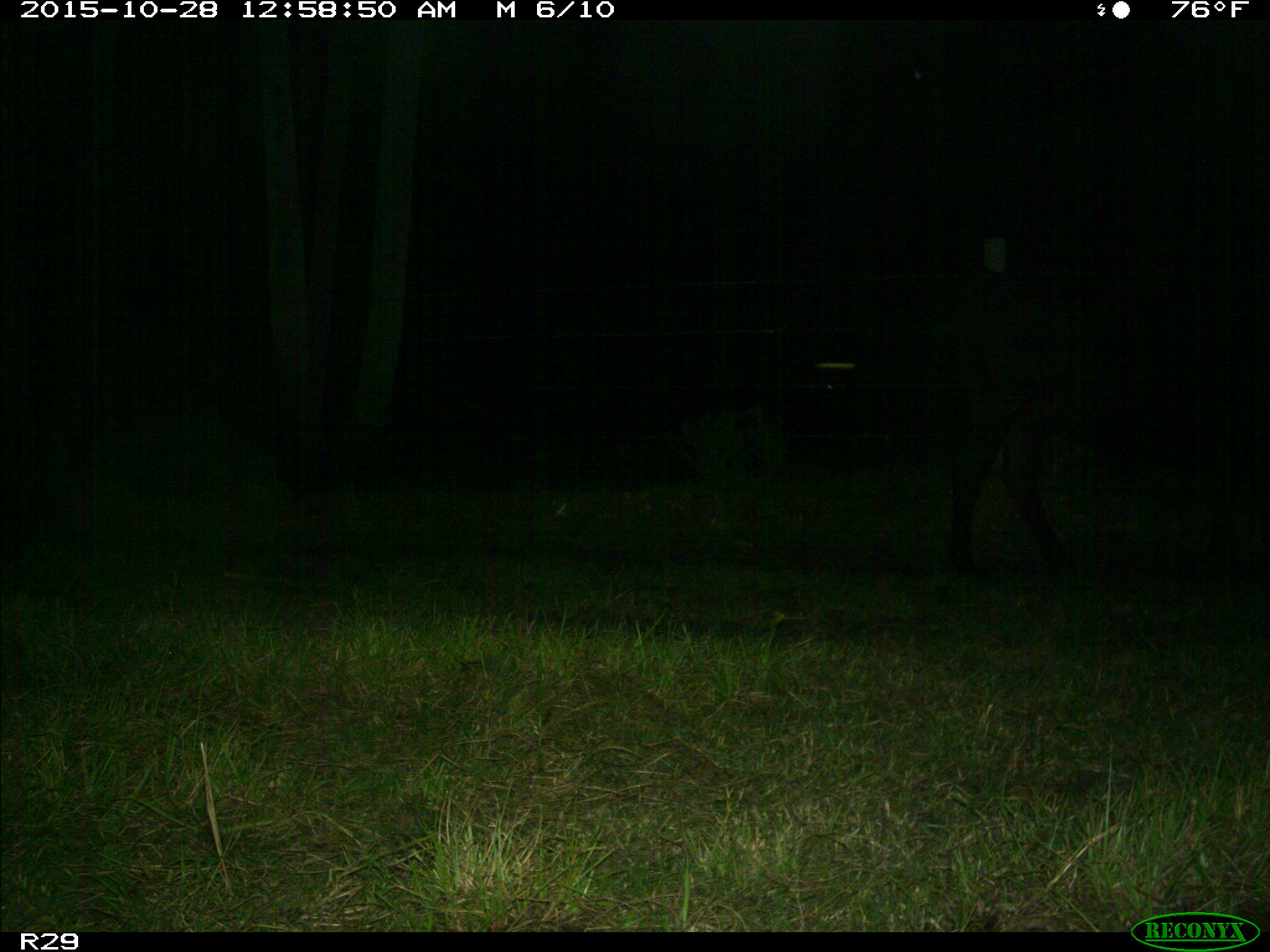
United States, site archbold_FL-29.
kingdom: Animalia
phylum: Chordata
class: Mammalia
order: Artiodactyla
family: Bovidae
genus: Bos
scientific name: Bos taurus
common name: domestic cow